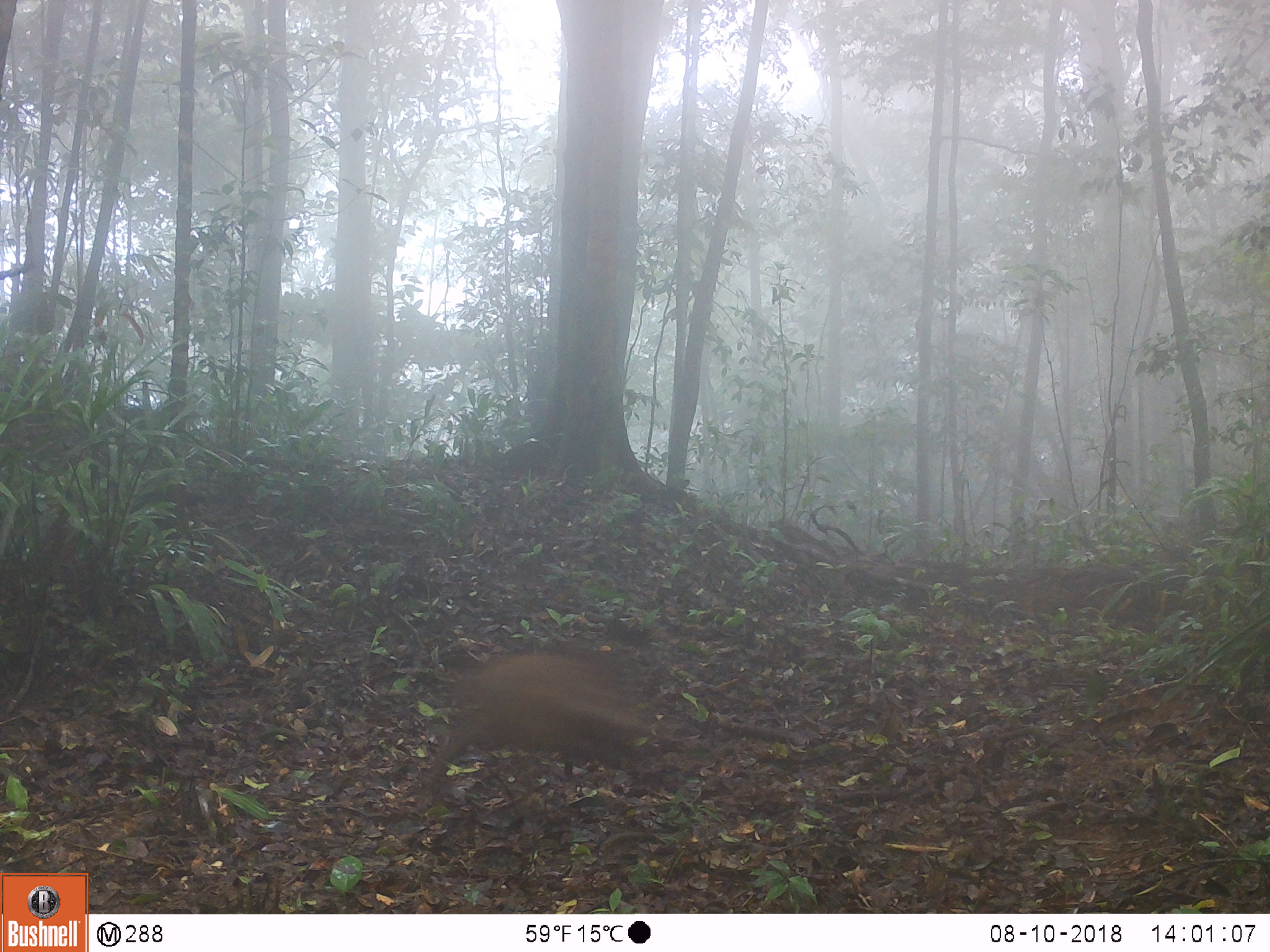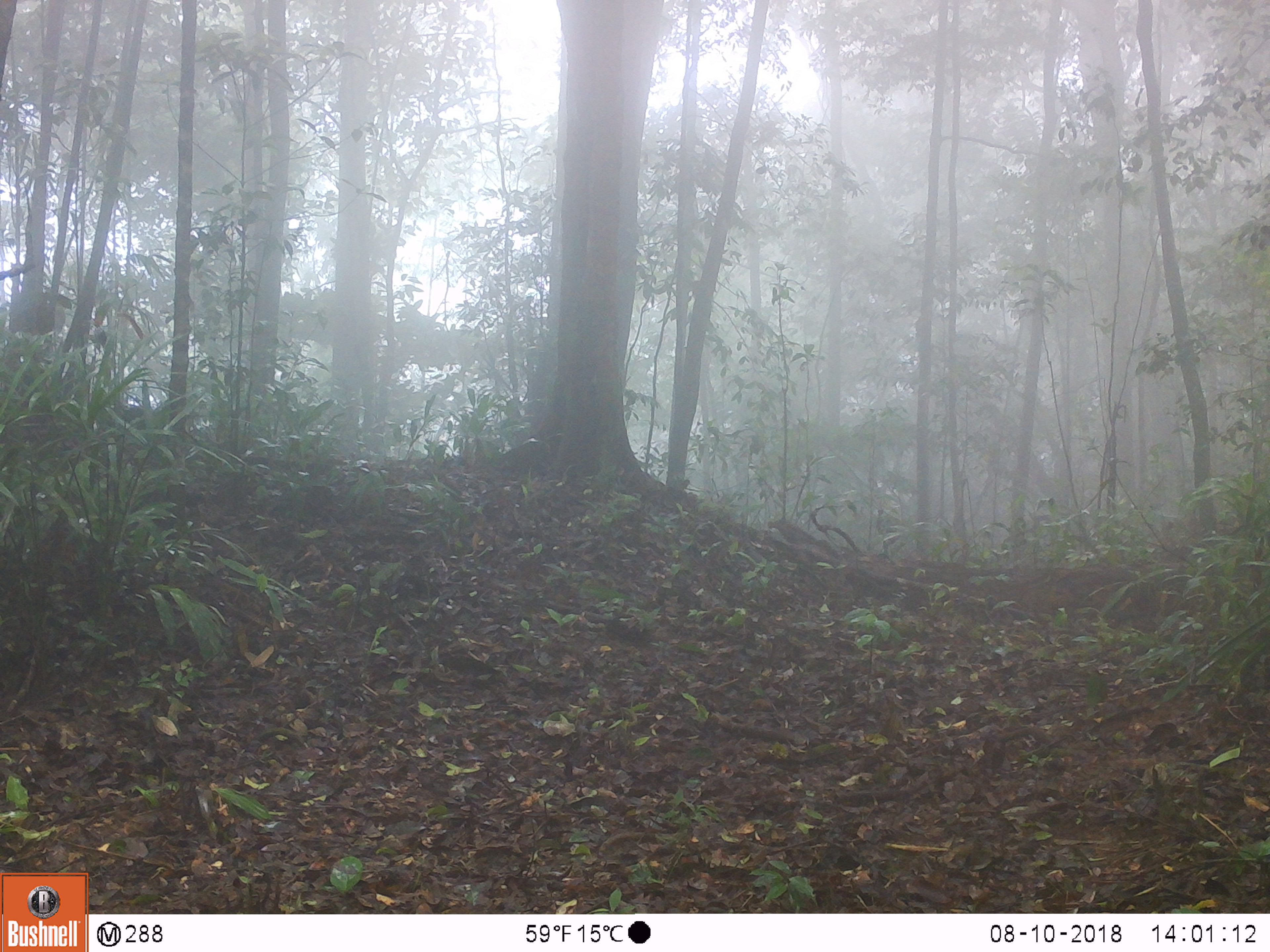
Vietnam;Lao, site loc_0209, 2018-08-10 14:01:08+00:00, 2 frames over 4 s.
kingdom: Animalia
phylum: Chordata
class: Mammalia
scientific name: Mammalia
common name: mammal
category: unidentified small mammal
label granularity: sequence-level